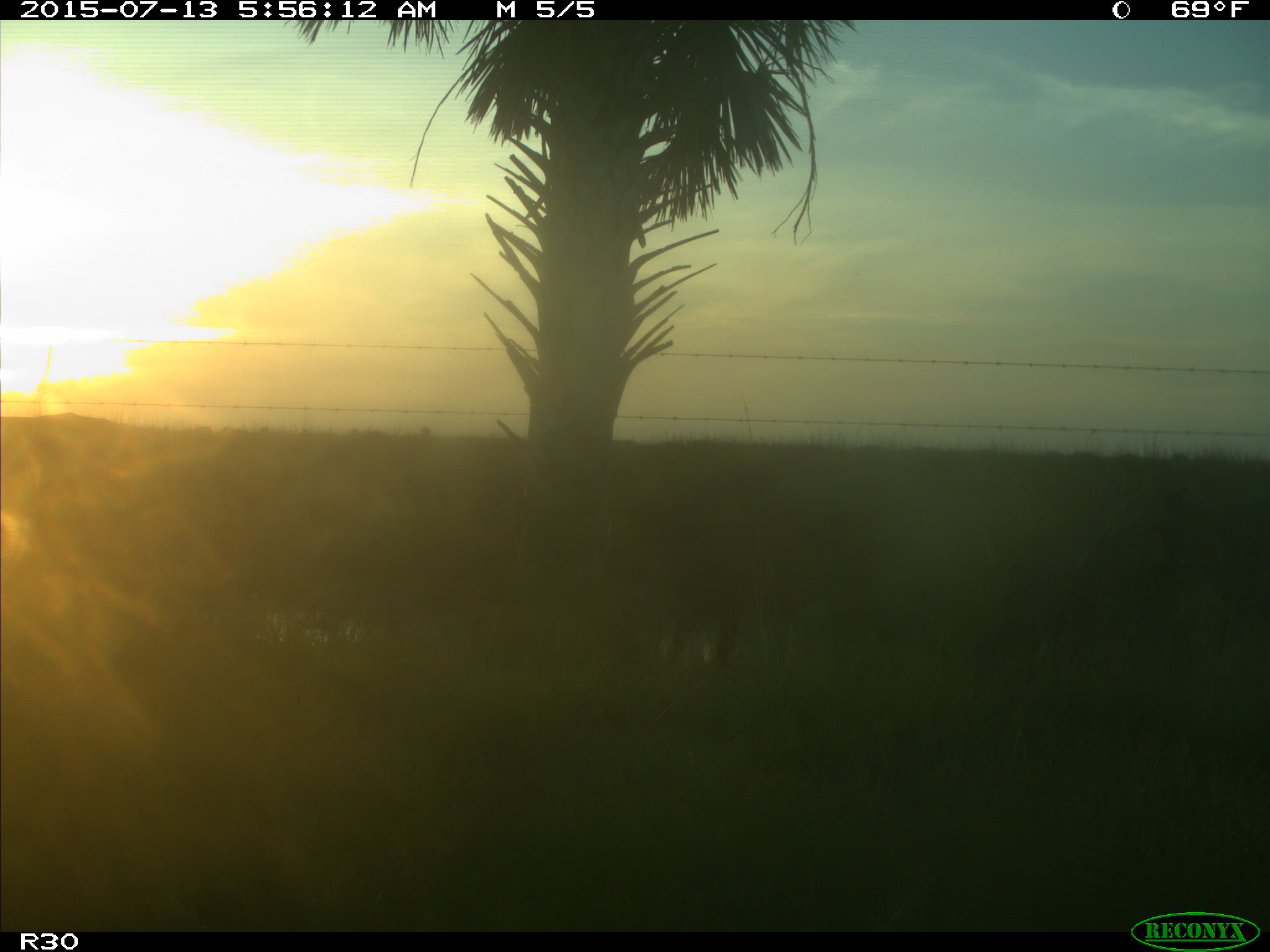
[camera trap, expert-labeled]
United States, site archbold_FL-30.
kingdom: Animalia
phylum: Chordata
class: Mammalia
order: Artiodactyla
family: Bovidae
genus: Bos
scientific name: Bos taurus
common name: domestic cow